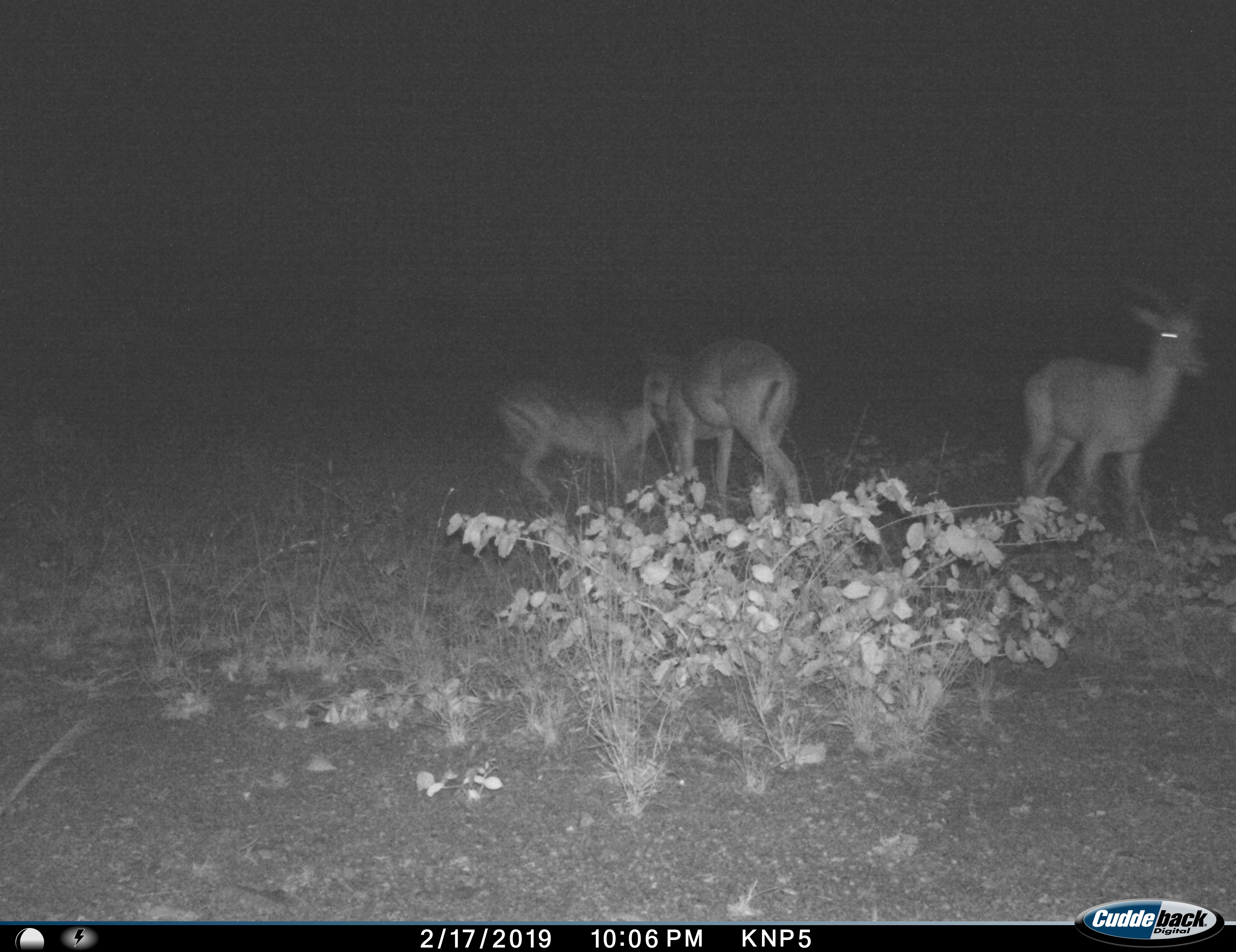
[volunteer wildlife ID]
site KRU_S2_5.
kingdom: Animalia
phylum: Chordata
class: Mammalia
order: Artiodactyla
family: Bovidae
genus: Aepyceros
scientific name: Aepyceros melampus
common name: impala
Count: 3.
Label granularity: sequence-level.